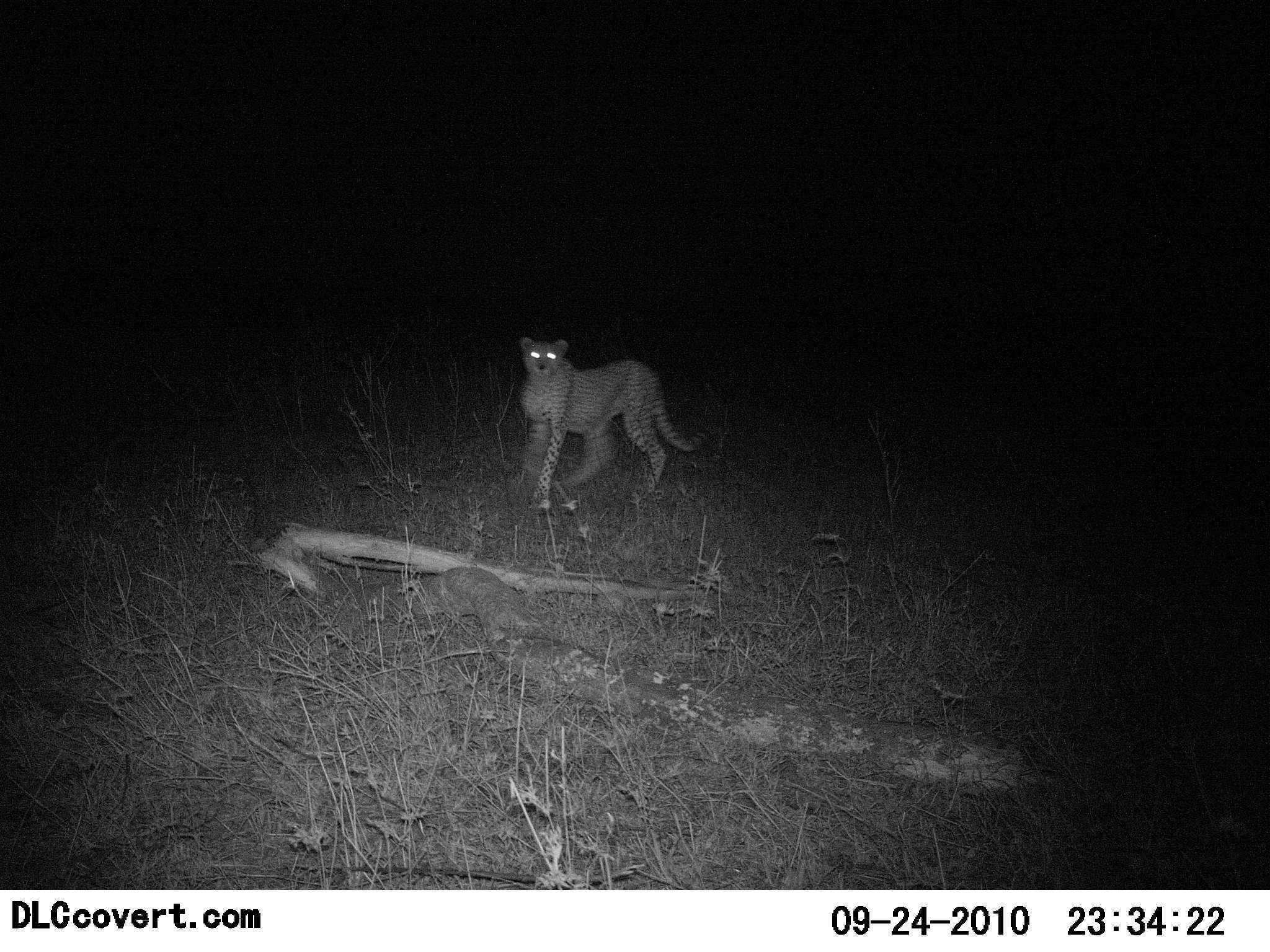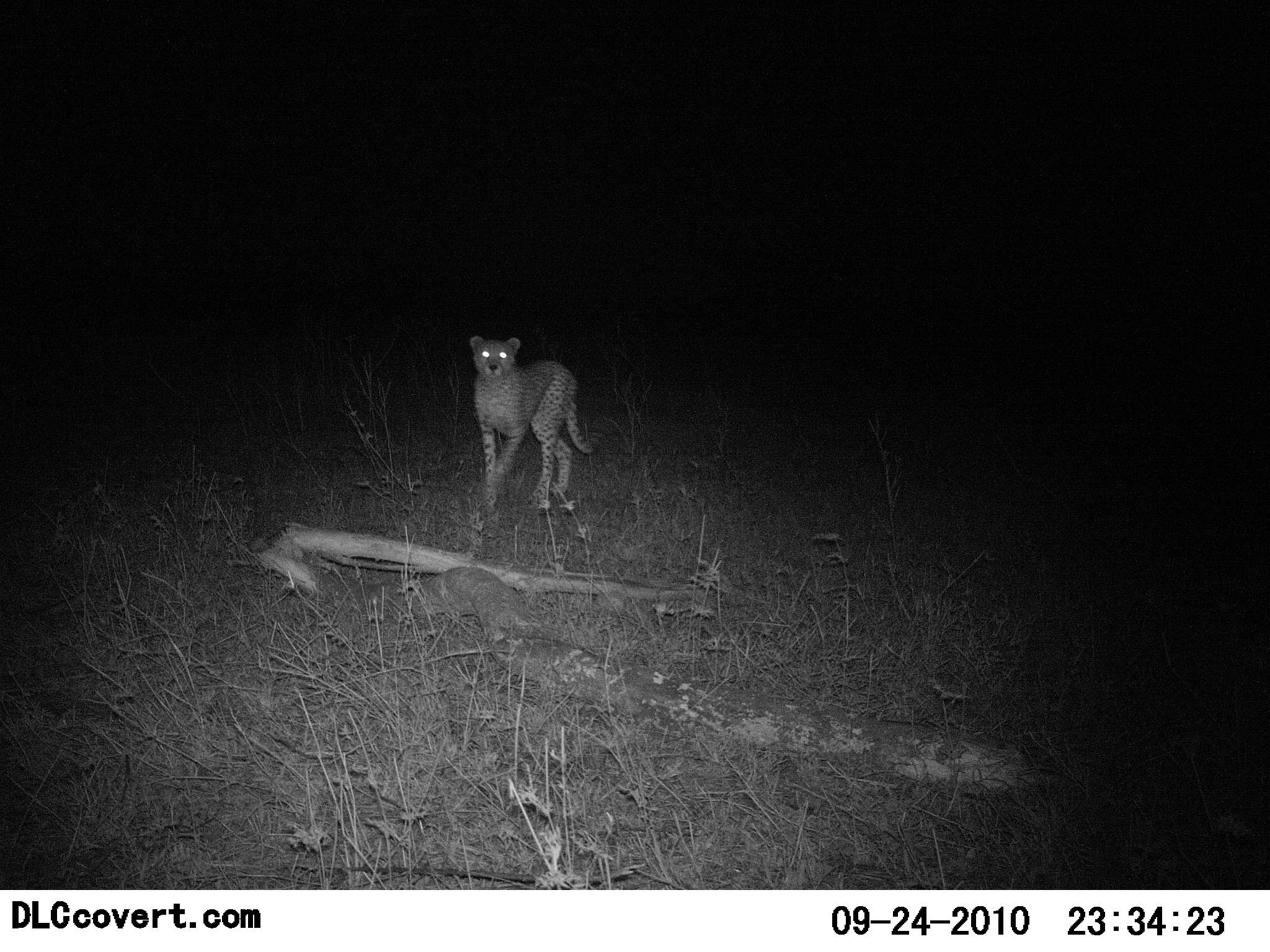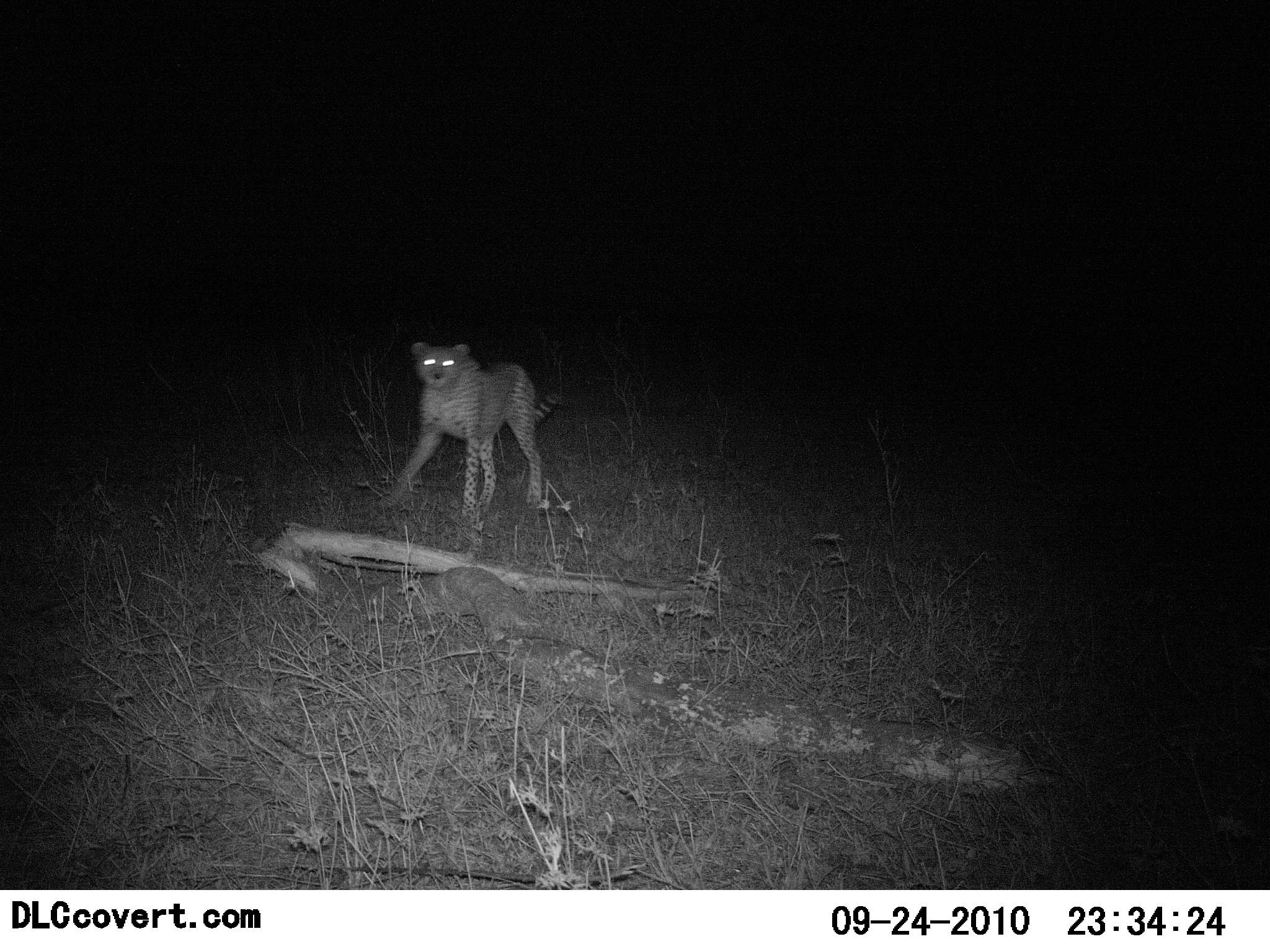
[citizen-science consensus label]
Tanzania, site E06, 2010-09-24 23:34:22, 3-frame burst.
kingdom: Animalia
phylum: Chordata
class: Mammalia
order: Carnivora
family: Felidae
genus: Acinonyx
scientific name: Acinonyx jubatus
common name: cheetah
Cheetah (Acinonyx jubatus), count 1. Behavior (volunteer vote fractions): standing 0%, resting 0%, moving 100%, interacting 0%. Young present (vote fraction): 0%. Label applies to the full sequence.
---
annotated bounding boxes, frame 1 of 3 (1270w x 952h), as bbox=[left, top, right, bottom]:
animal: bbox=[517, 337, 707, 514]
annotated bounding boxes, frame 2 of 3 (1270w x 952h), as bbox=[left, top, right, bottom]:
animal: bbox=[468, 335, 598, 514]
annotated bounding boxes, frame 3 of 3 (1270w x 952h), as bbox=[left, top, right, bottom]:
animal: bbox=[381, 340, 565, 545]